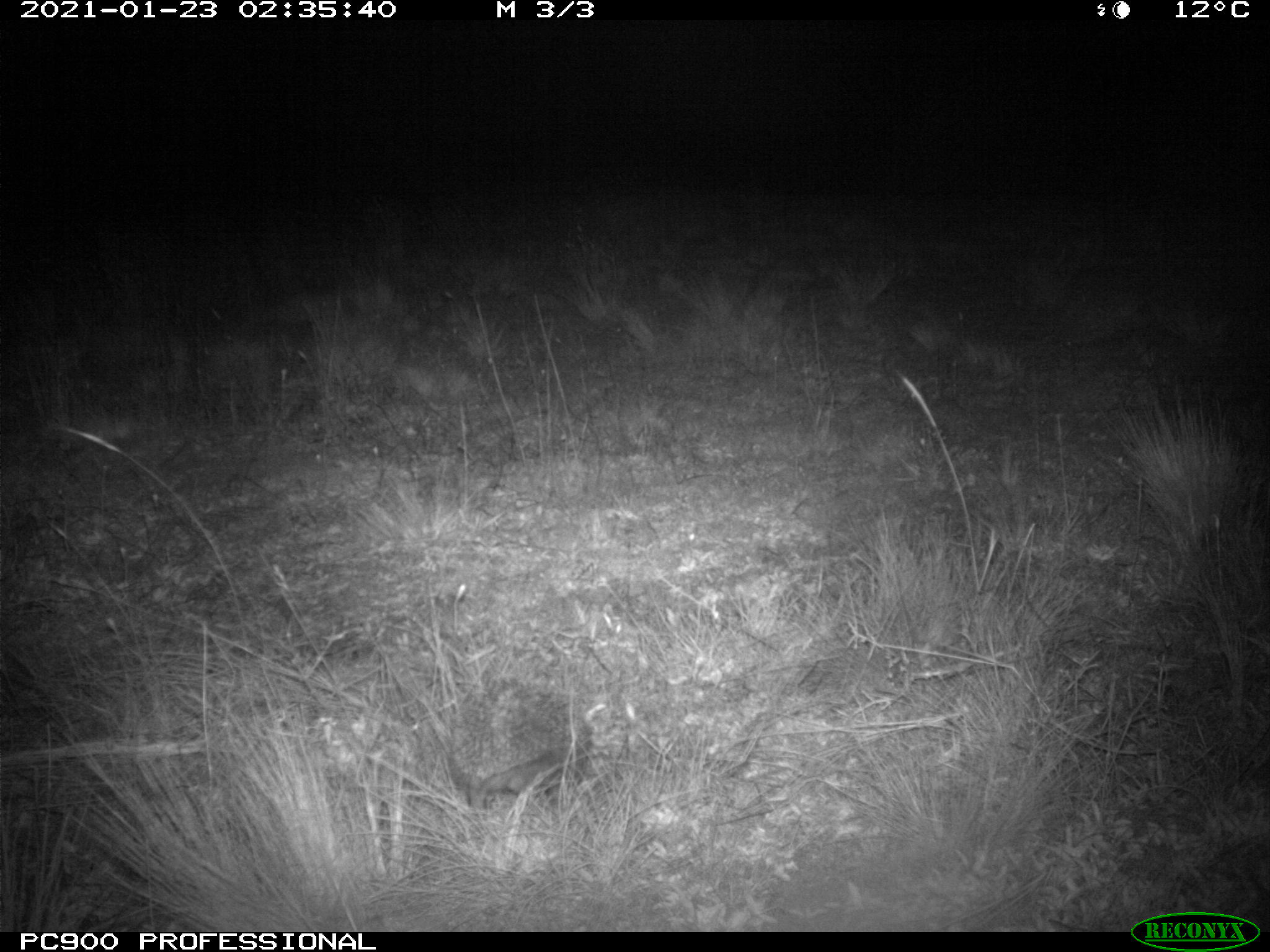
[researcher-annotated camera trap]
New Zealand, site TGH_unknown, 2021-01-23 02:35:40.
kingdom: Animalia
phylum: Chordata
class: Mammalia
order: Eulipotyphla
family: Erinaceidae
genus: Erinaceus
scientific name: Erinaceus europaeus europaeus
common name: european hedgehog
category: hedgehog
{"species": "hedgehog (european hedgehog) (Erinaceus europaeus europaeus)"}